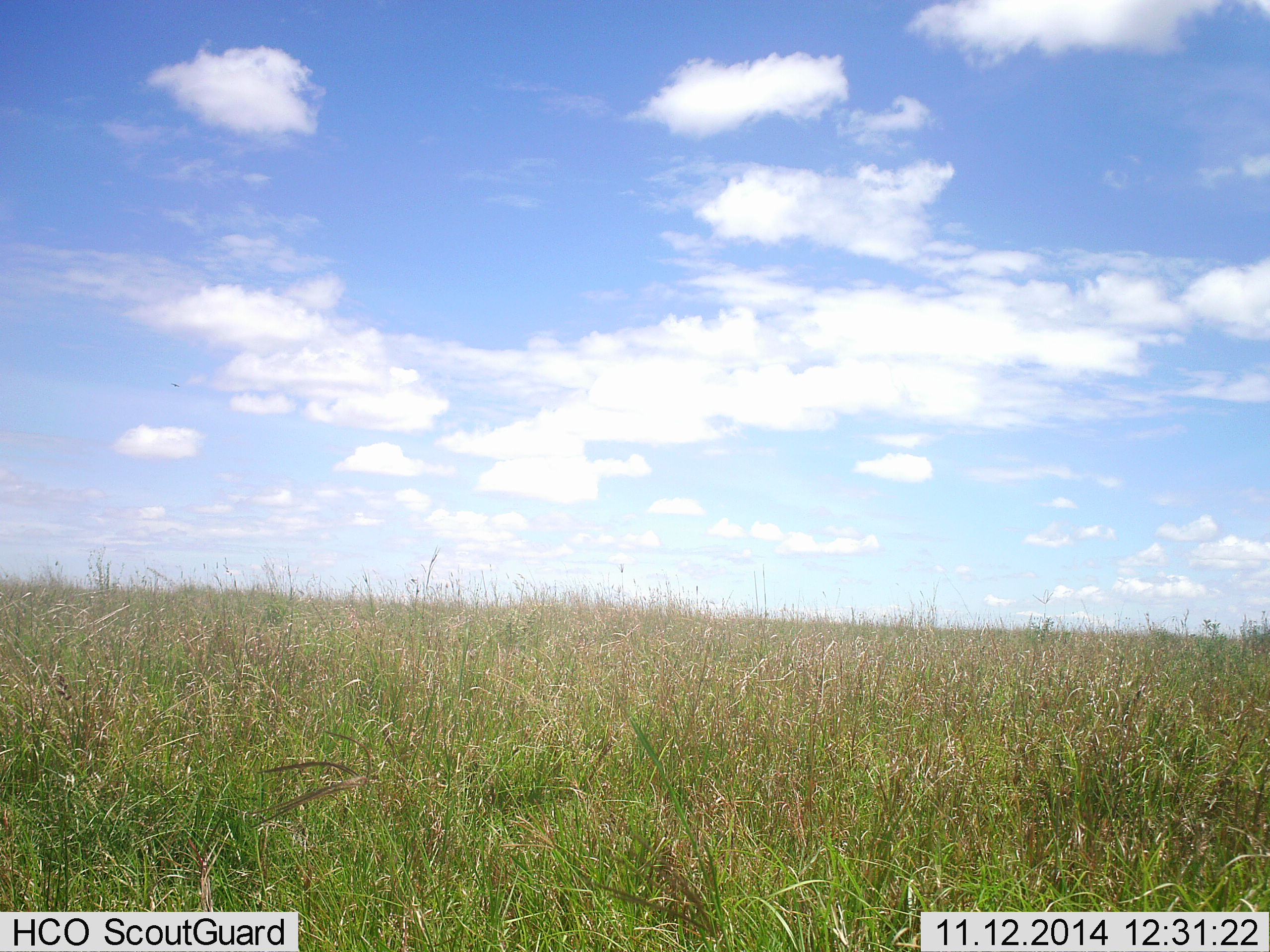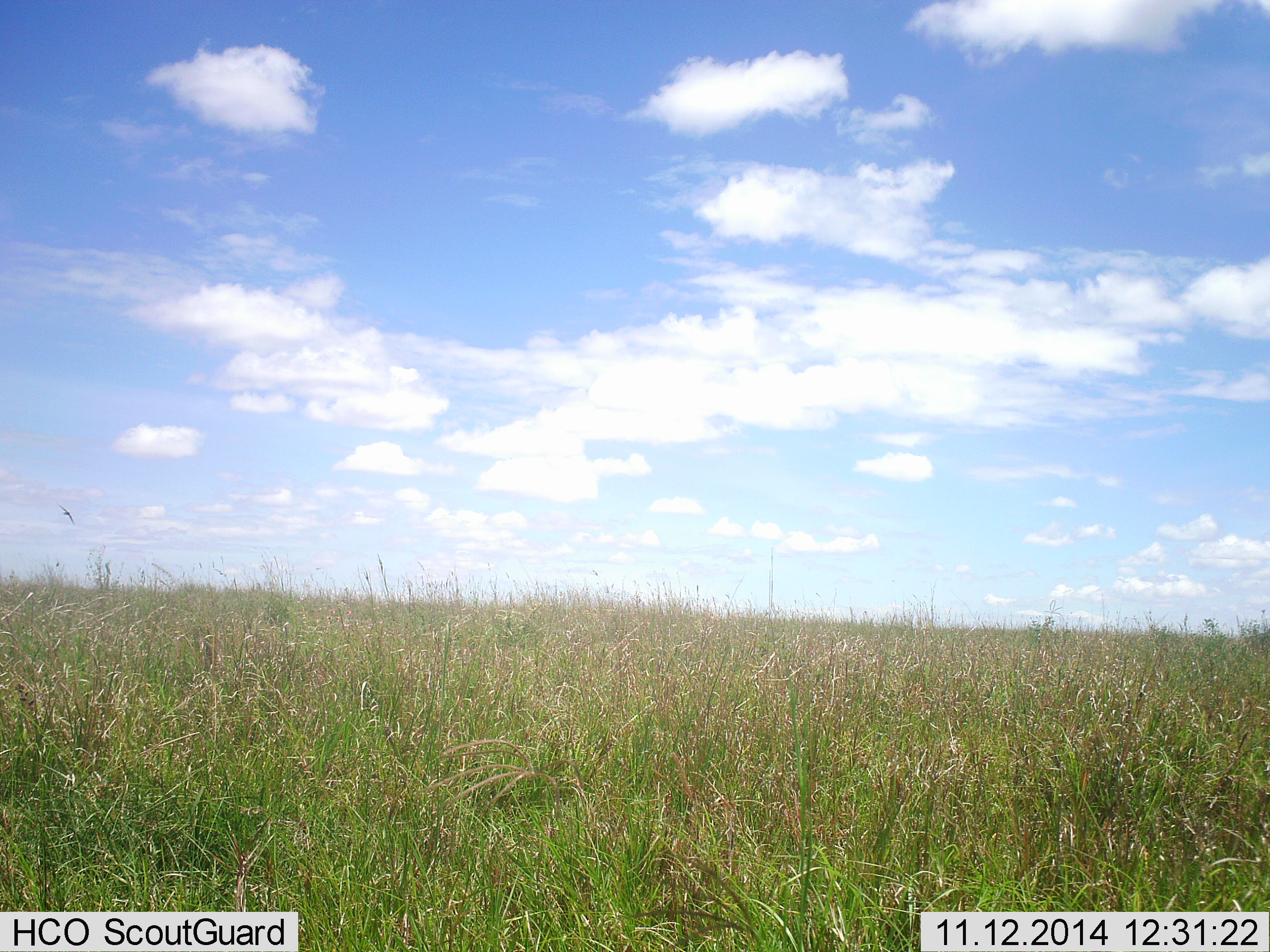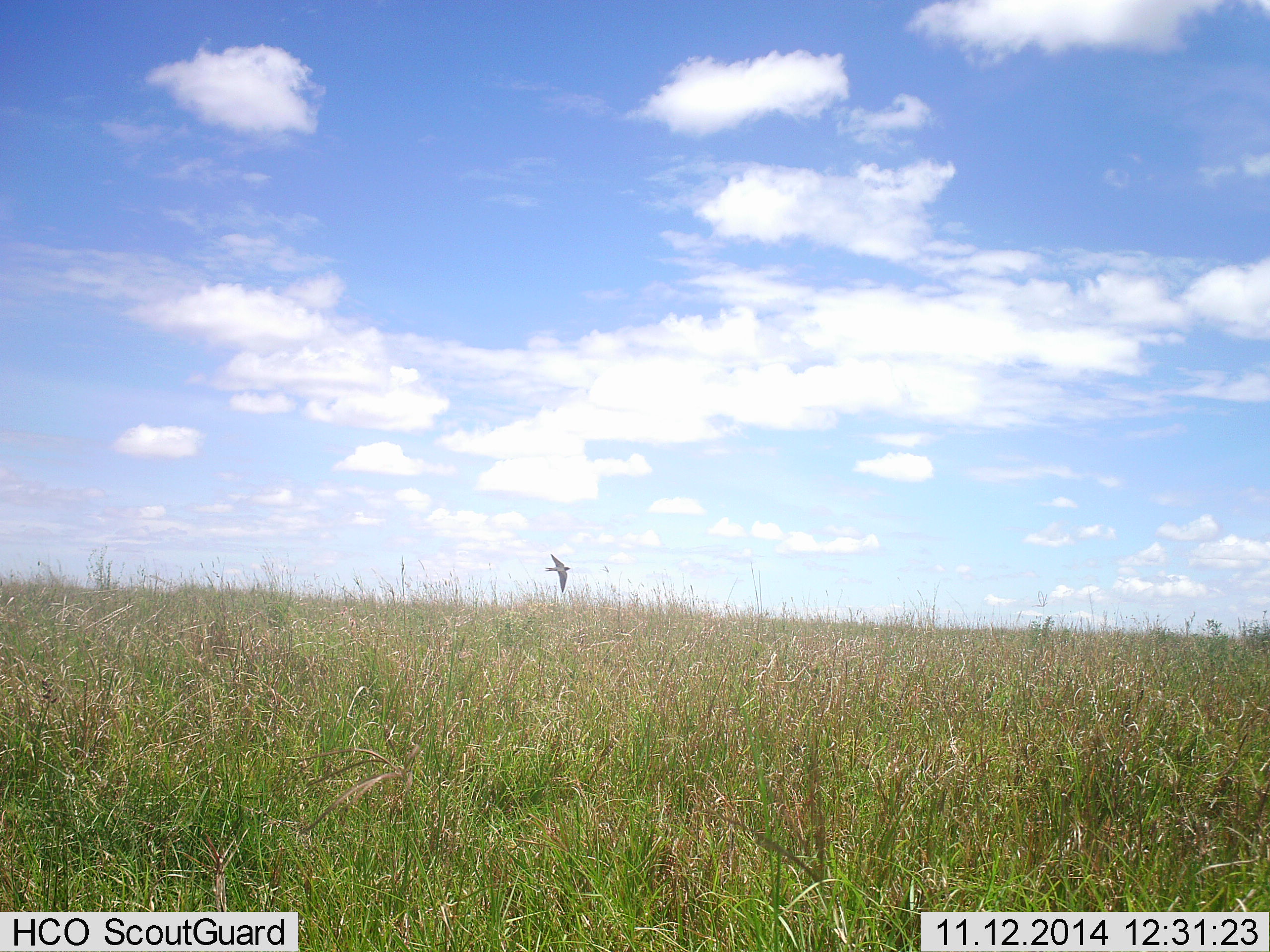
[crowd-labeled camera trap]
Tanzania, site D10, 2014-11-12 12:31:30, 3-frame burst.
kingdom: Animalia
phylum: Chordata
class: Aves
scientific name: Aves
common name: bird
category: otherbird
Otherbird (bird) (Aves), count 1. Behavior (volunteer vote fractions): standing 0%, resting 0%, moving 100%, interacting 0%. Young present (vote fraction): 0%. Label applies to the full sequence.